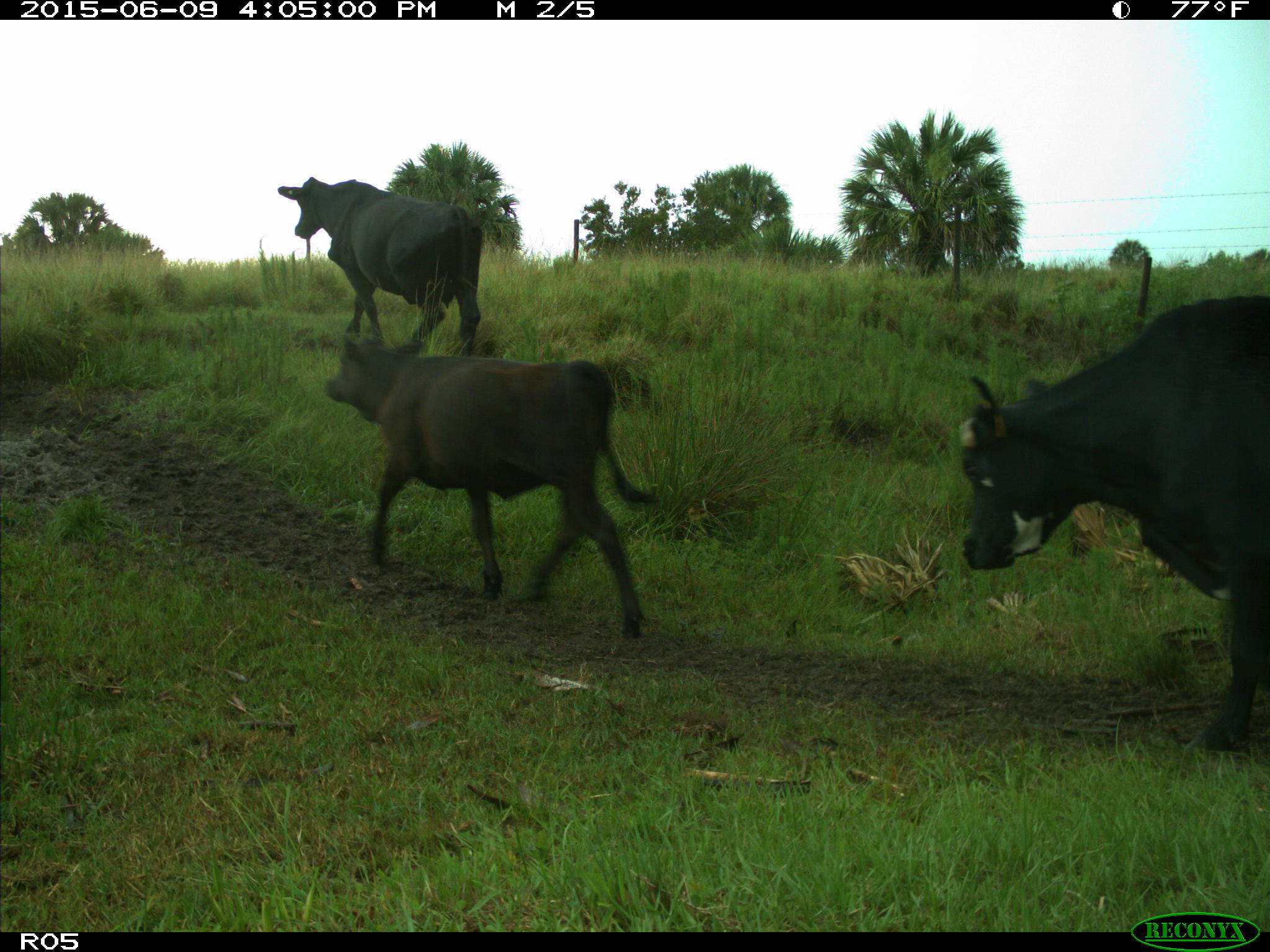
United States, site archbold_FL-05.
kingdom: Animalia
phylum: Chordata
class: Mammalia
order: Artiodactyla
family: Bovidae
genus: Bos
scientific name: Bos taurus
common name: domestic cow